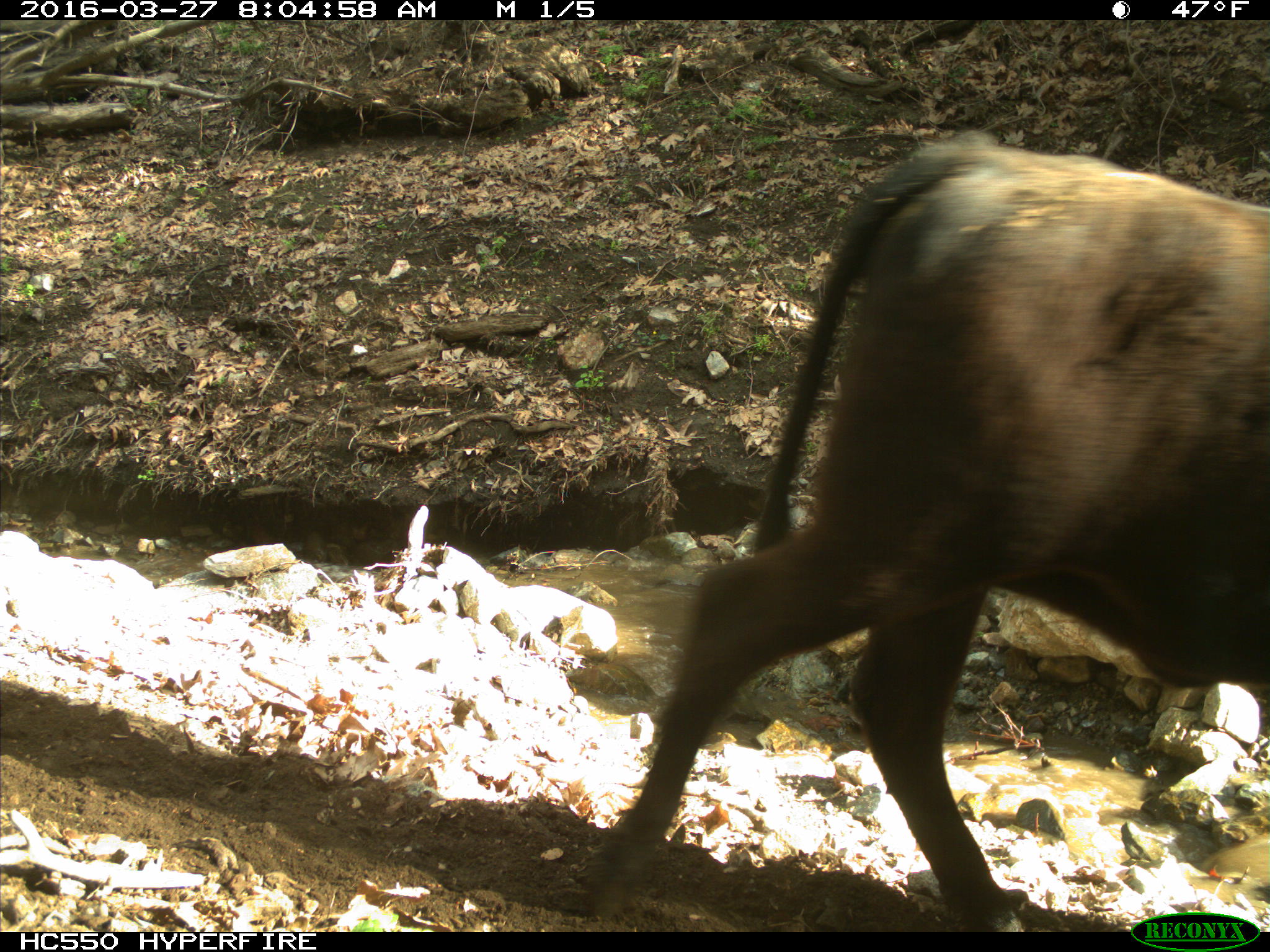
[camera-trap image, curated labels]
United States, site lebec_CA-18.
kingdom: Animalia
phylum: Chordata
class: Mammalia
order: Artiodactyla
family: Bovidae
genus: Bos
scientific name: Bos taurus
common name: domestic cow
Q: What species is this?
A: Bos taurus (domestic cow).